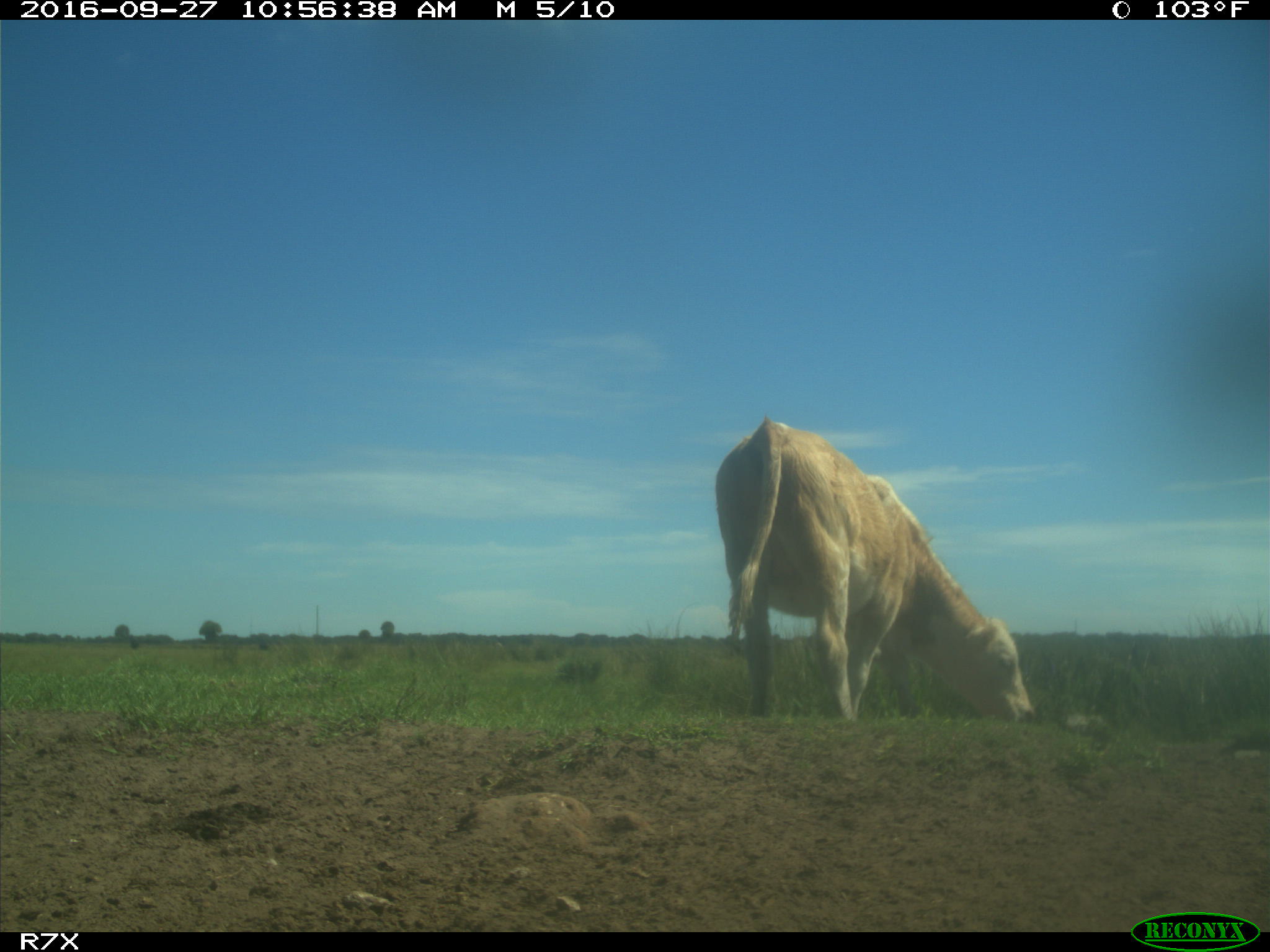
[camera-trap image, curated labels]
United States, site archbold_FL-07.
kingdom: Animalia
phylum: Chordata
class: Mammalia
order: Artiodactyla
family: Bovidae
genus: Bos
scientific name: Bos taurus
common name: domestic cow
Bos taurus (domestic cow).